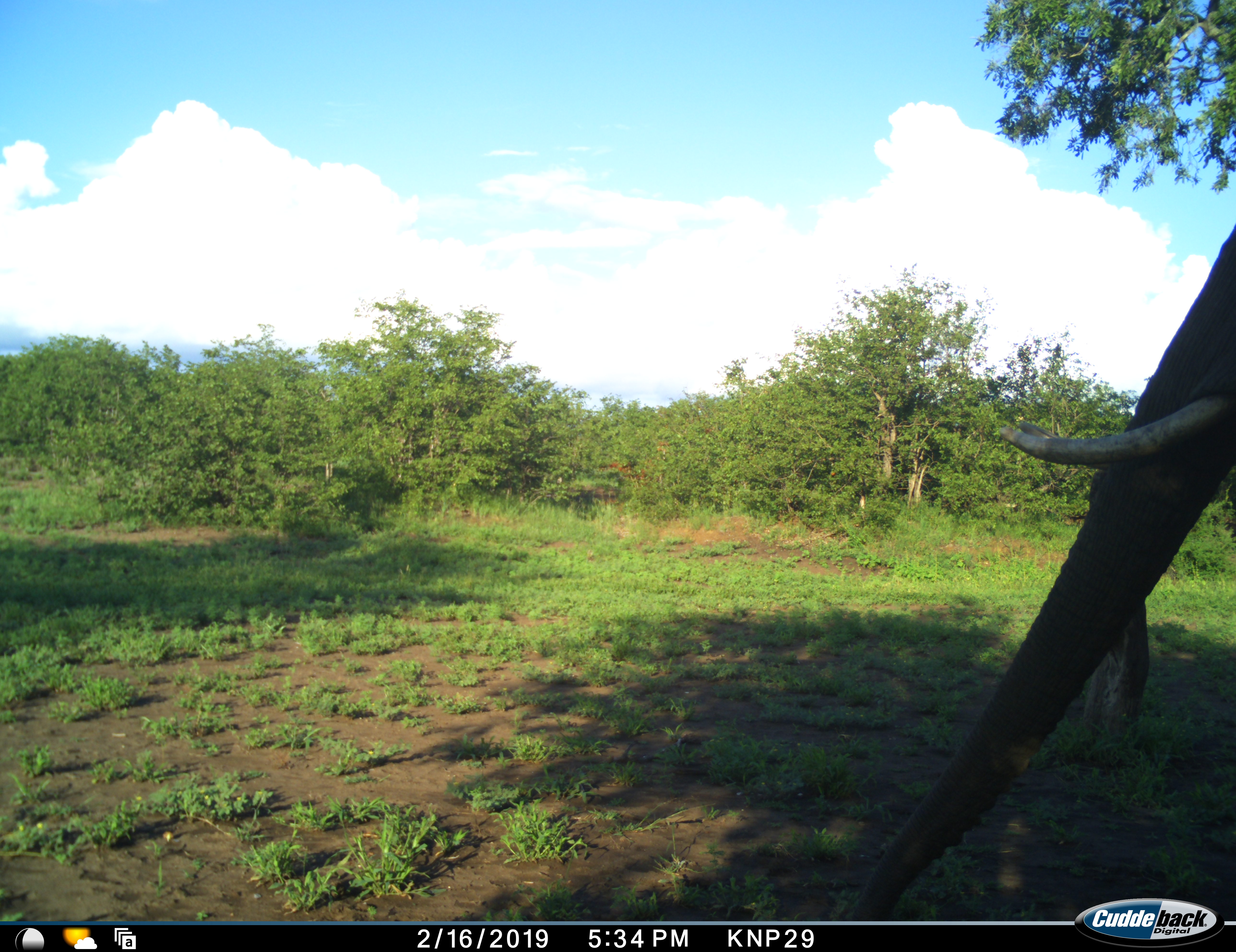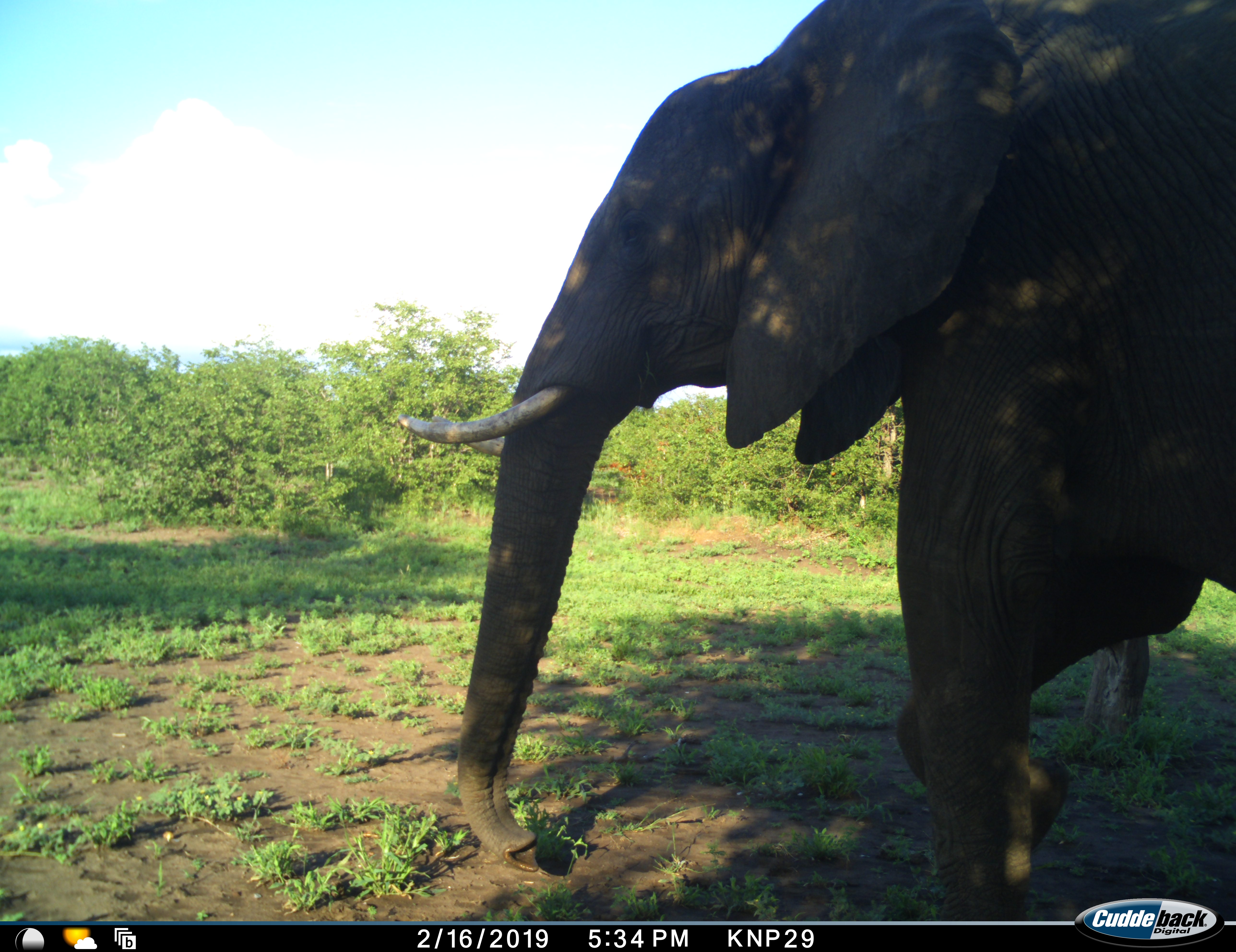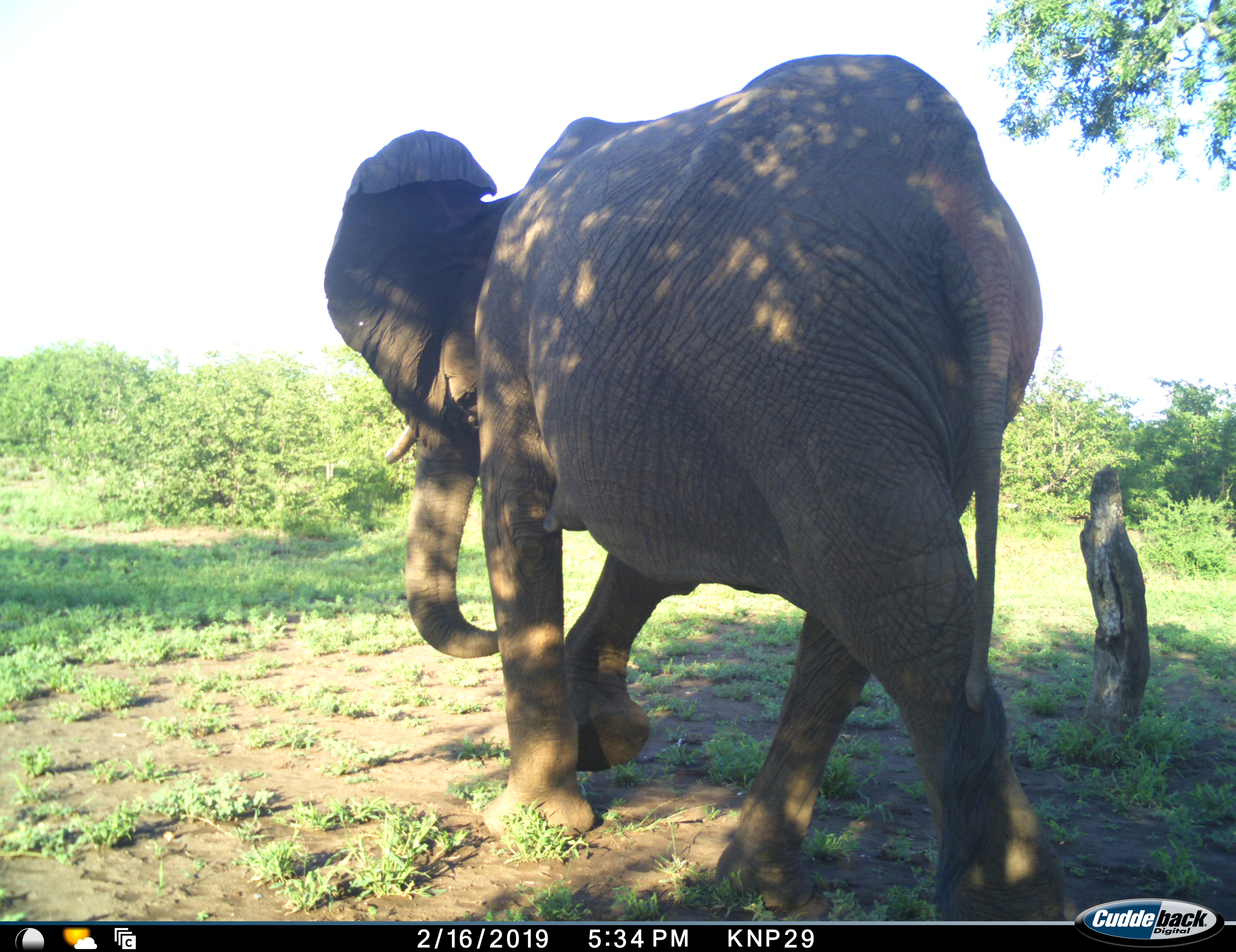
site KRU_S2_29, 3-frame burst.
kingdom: Animalia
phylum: Chordata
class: Mammalia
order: Proboscidea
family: Elephantidae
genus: Loxodonta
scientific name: Loxodonta africana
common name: african bush elephant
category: elephant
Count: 1.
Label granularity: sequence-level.